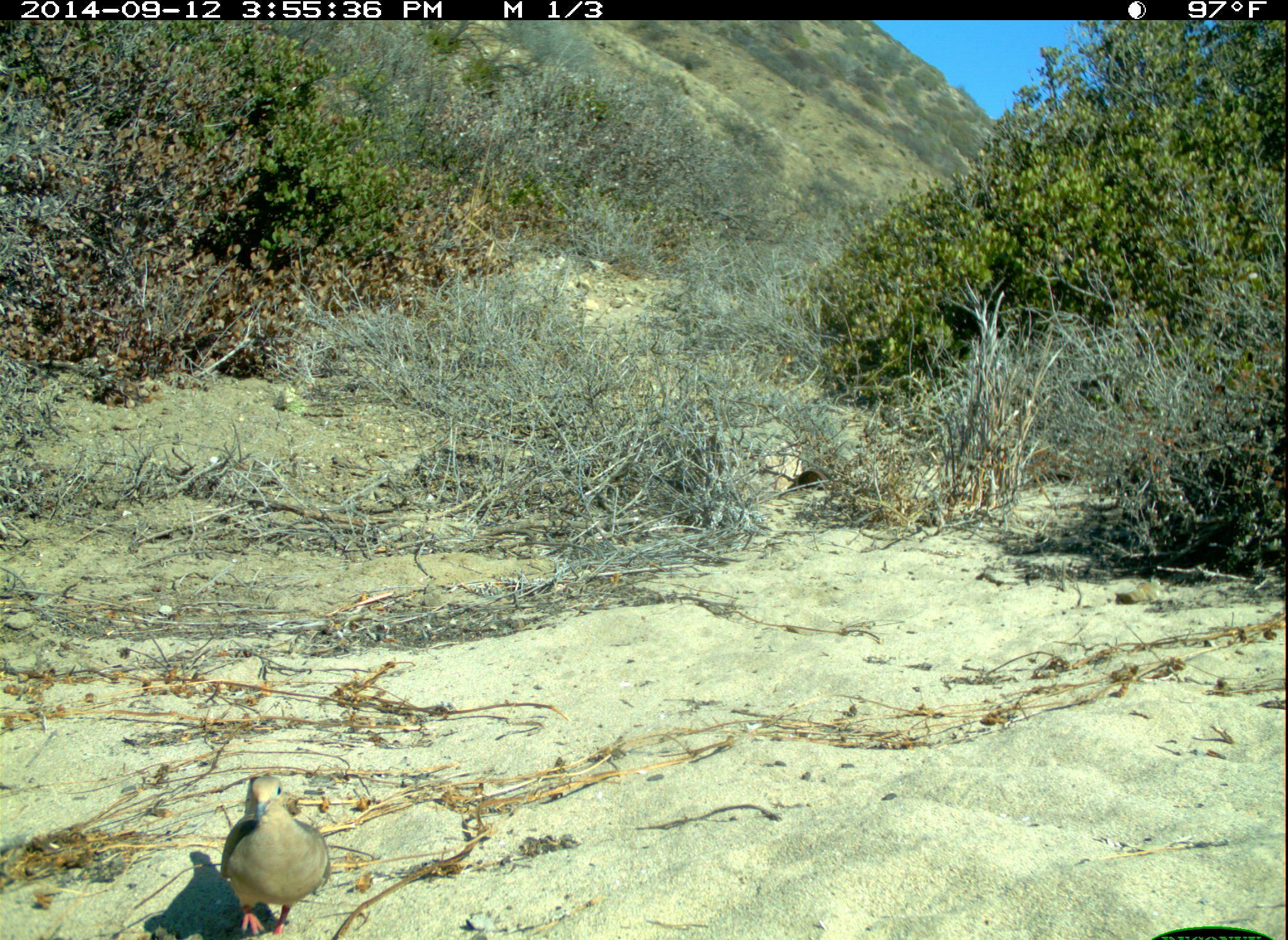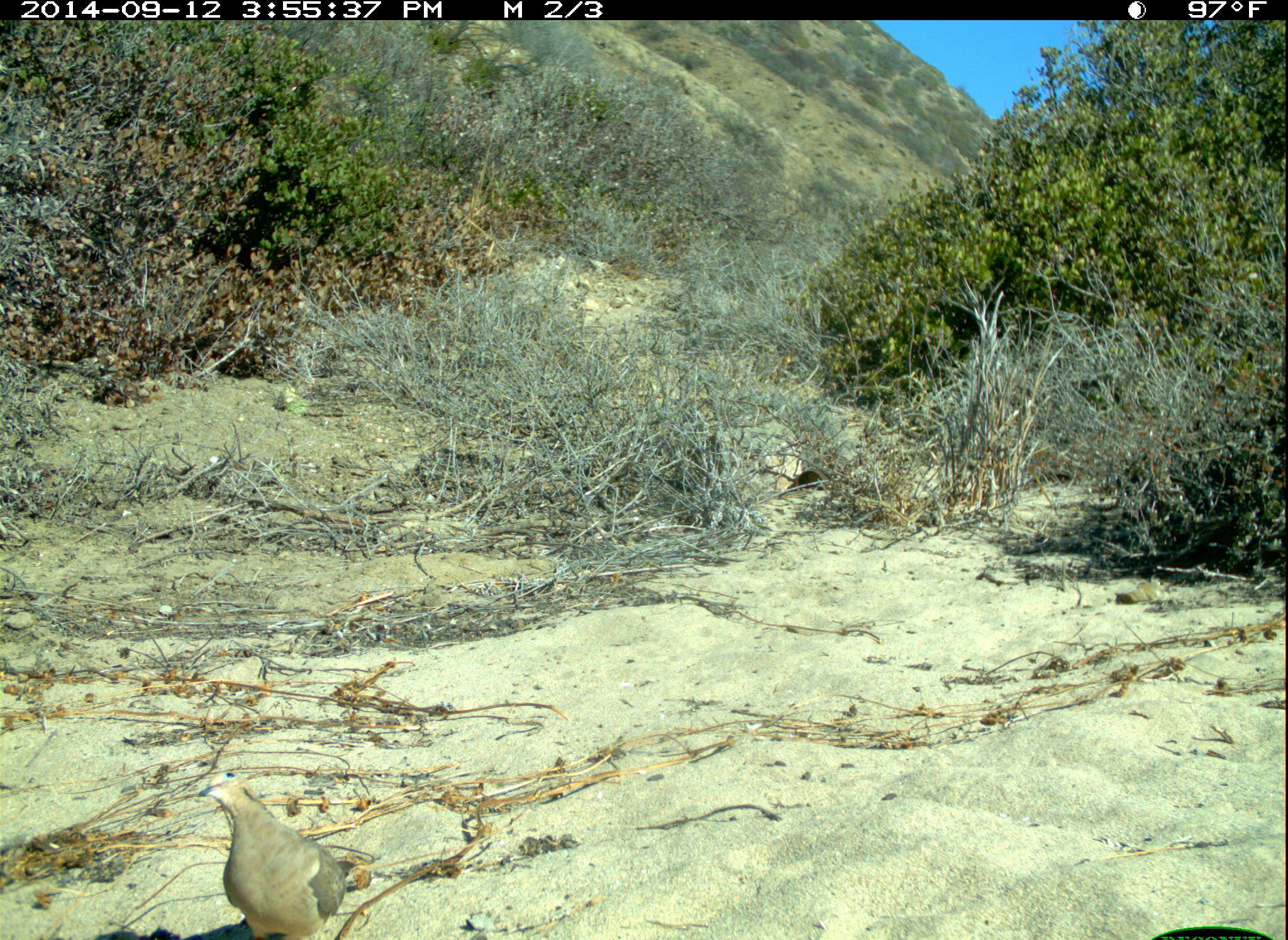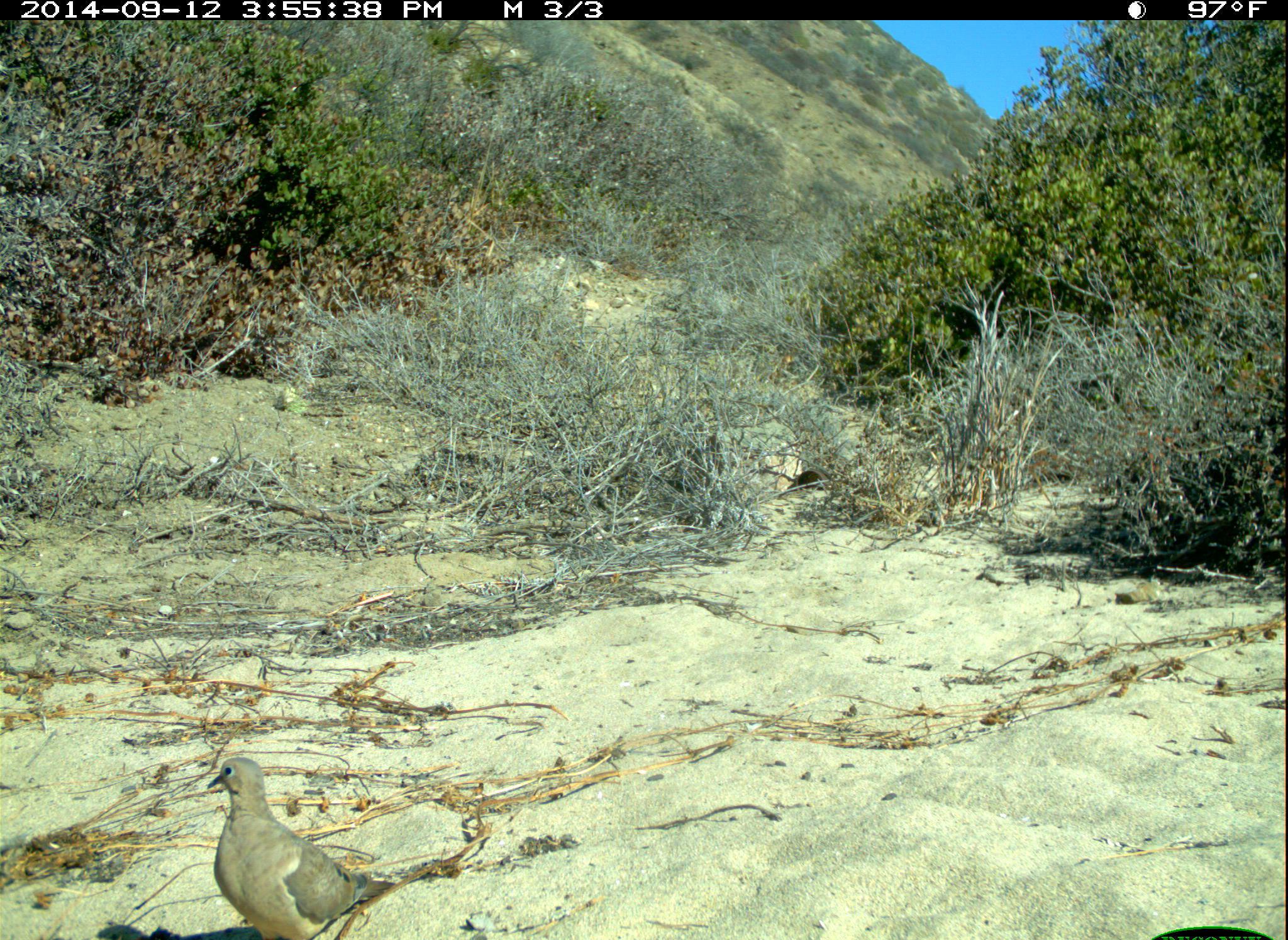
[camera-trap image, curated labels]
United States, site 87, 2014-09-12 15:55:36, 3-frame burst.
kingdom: Animalia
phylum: Chordata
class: Aves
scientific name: Aves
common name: bird